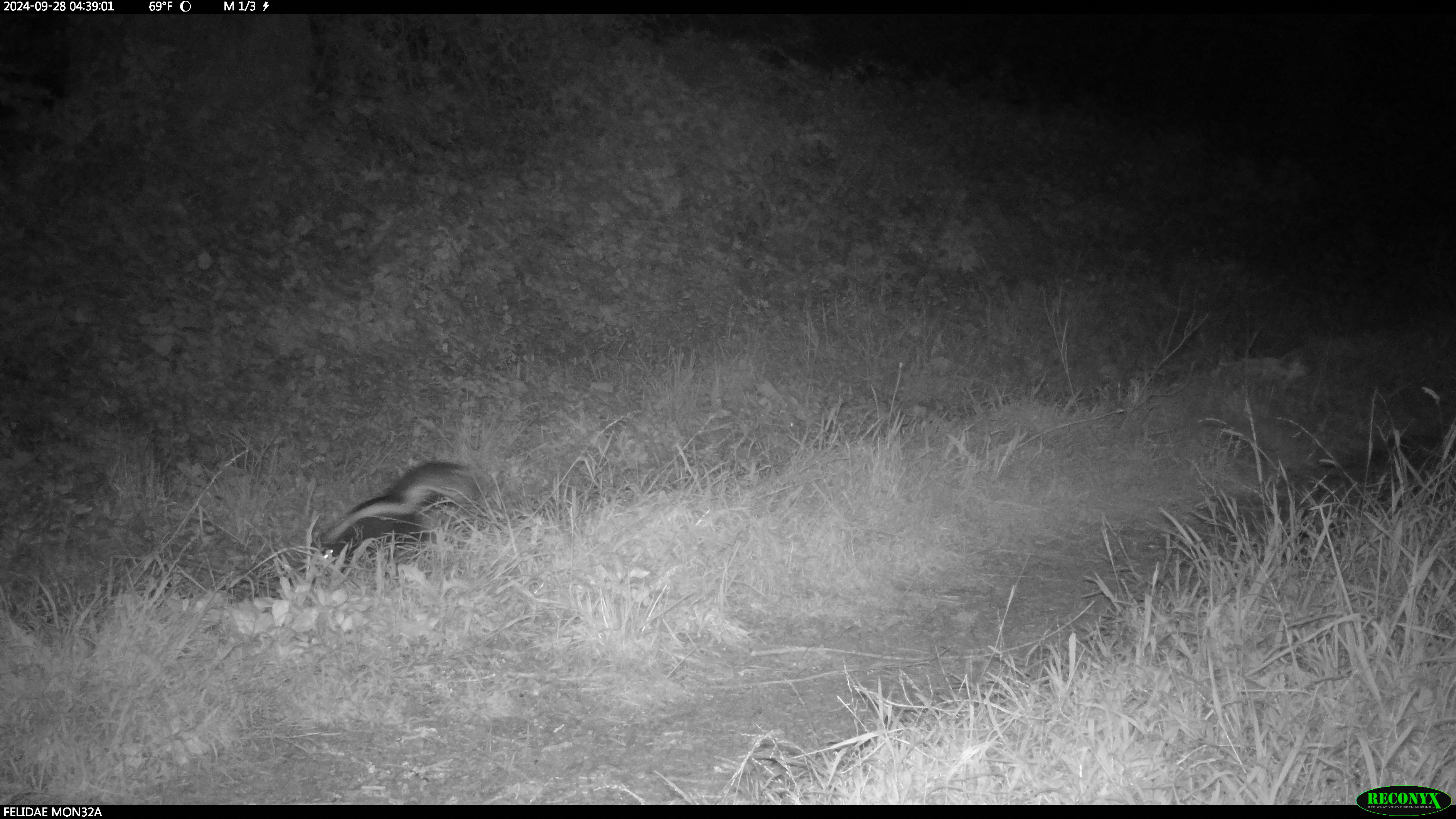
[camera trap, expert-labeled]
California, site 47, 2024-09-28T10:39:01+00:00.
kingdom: Animalia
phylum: Chordata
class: Mammalia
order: Carnivora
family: Mephitidae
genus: Mephitis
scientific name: Mephitis mephitis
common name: striped skunk